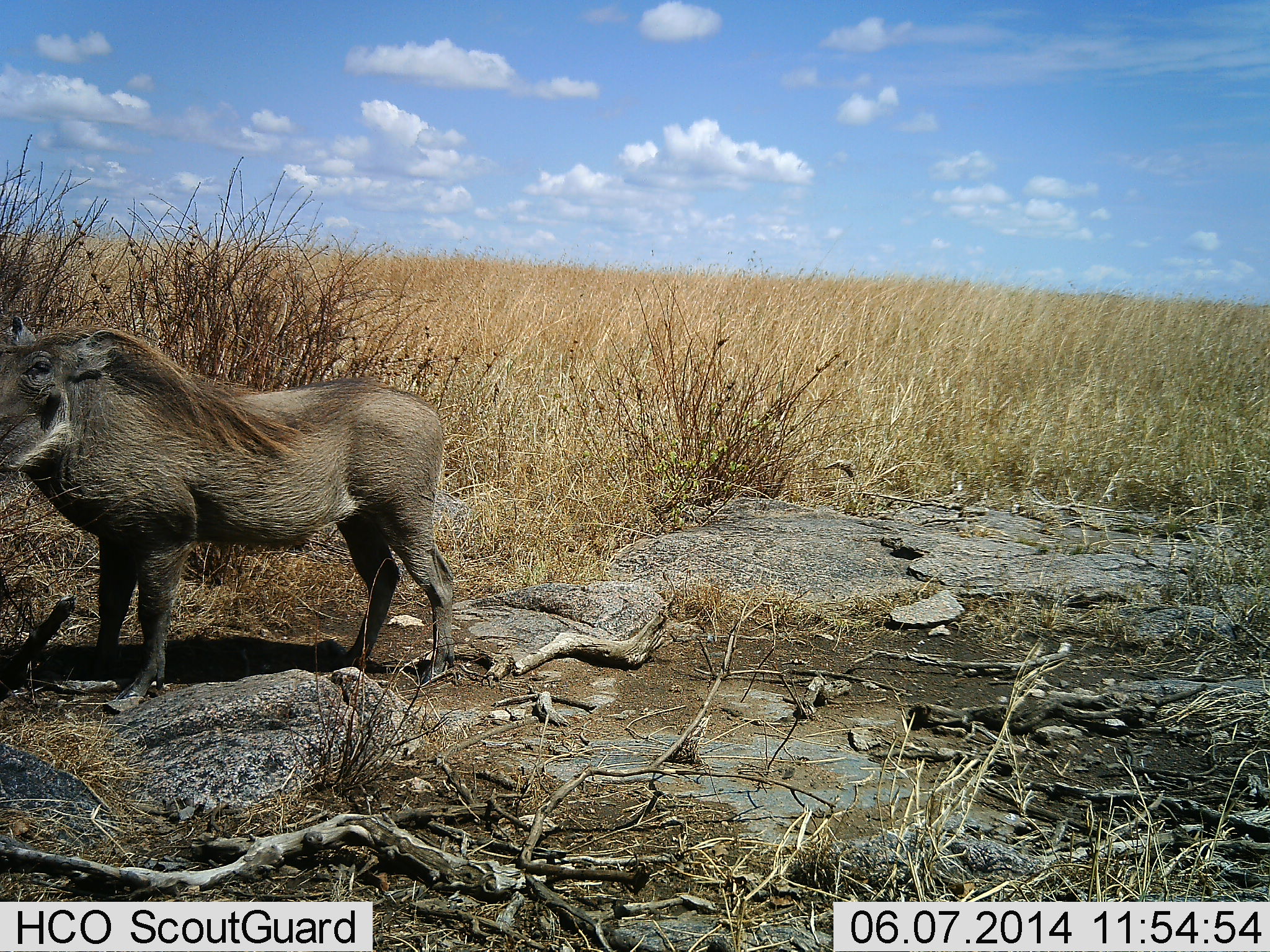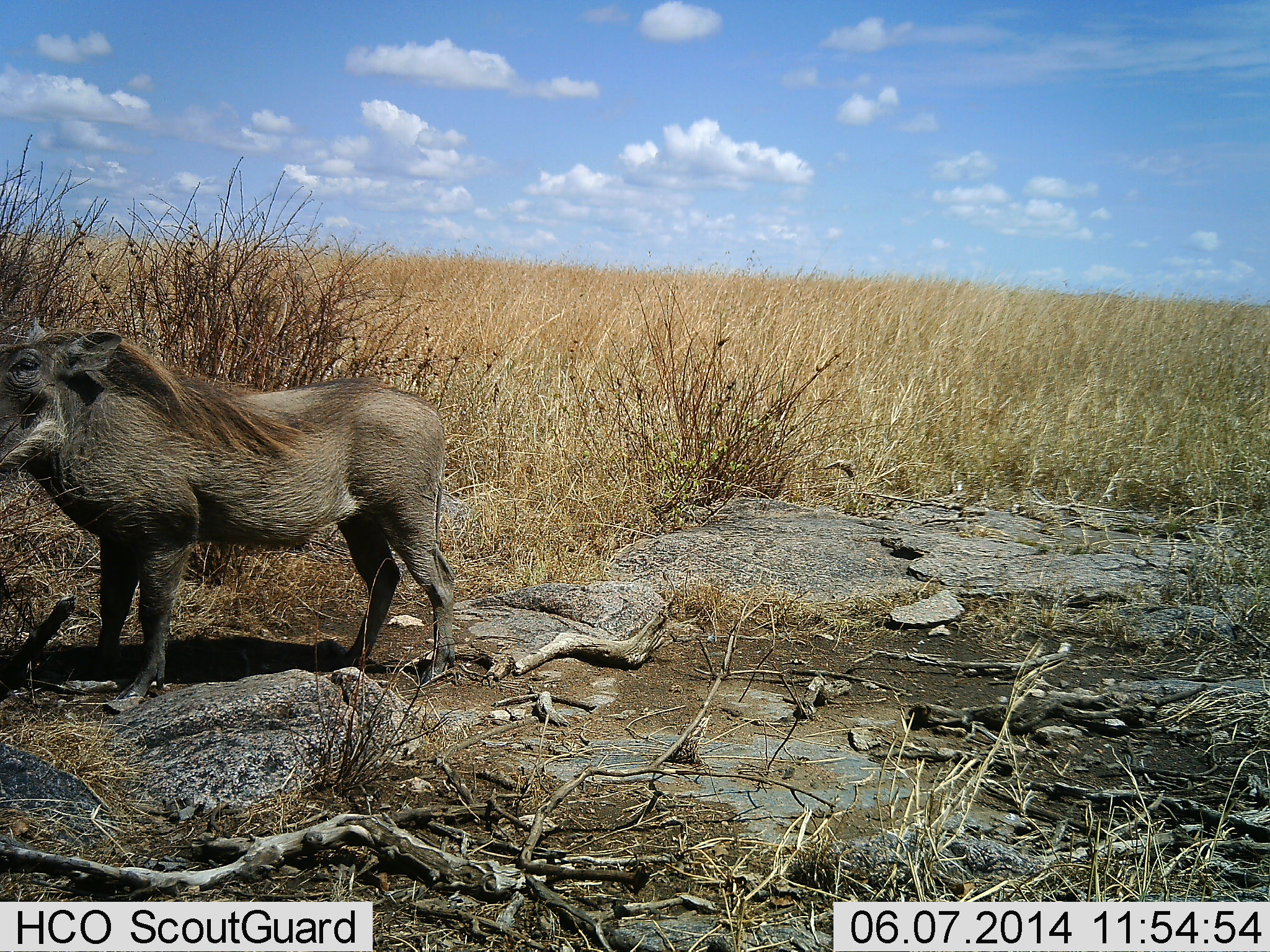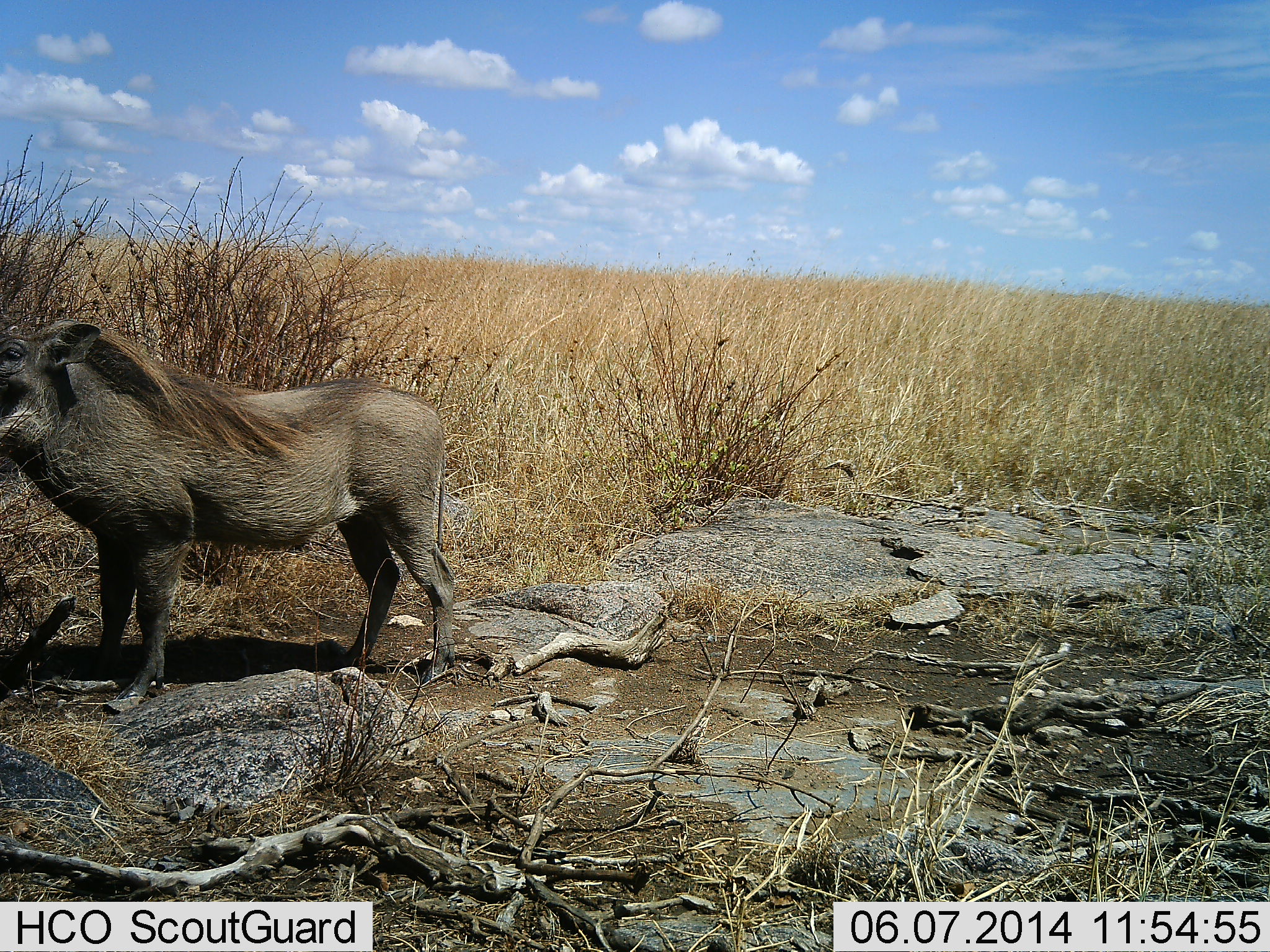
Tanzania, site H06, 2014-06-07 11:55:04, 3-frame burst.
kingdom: Animalia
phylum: Chordata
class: Mammalia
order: Artiodactyla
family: Suidae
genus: Phacochoerus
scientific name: Phacochoerus africanus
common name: warthog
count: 1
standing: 100%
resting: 0%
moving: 10%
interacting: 0%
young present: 0%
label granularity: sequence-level